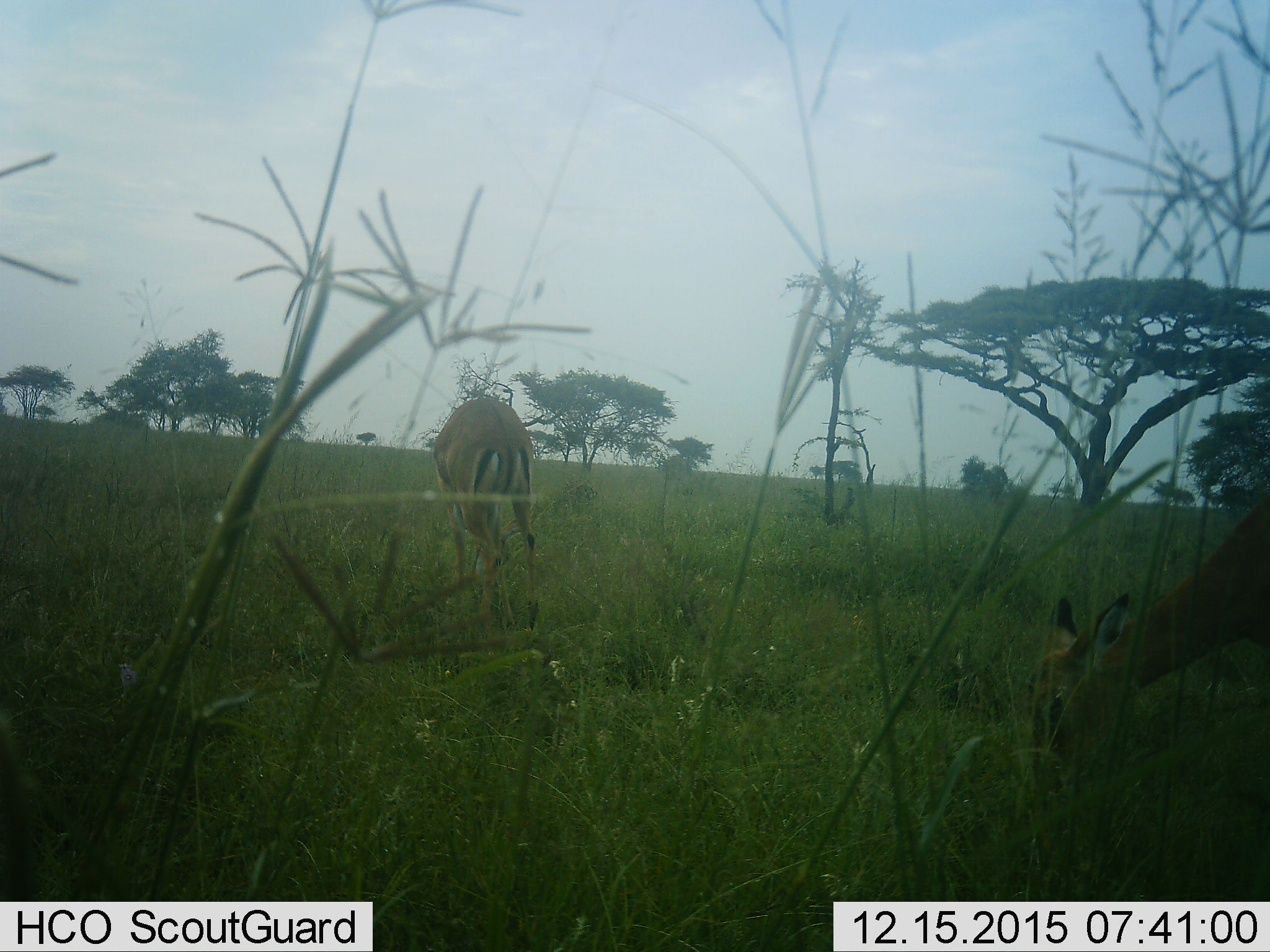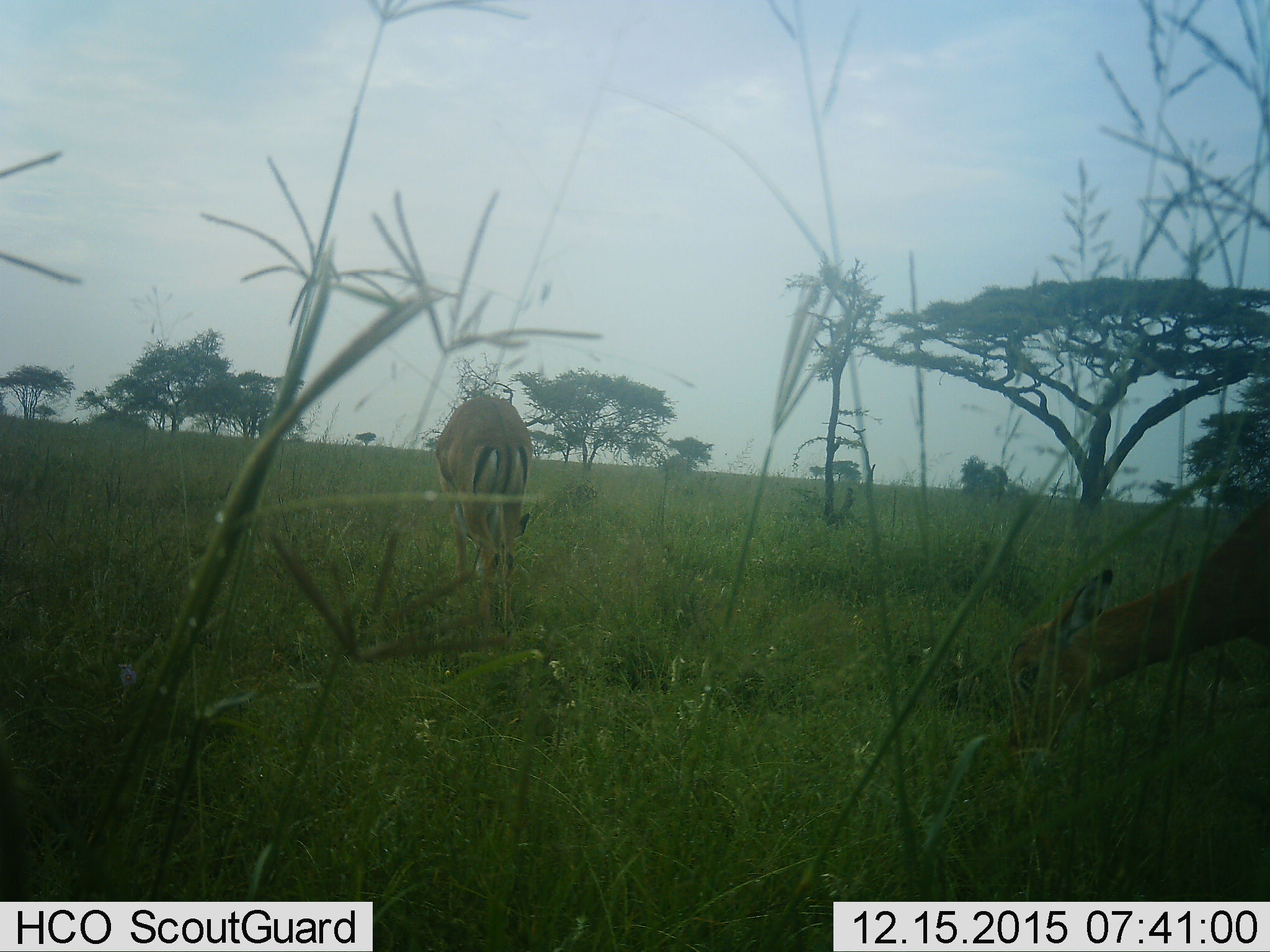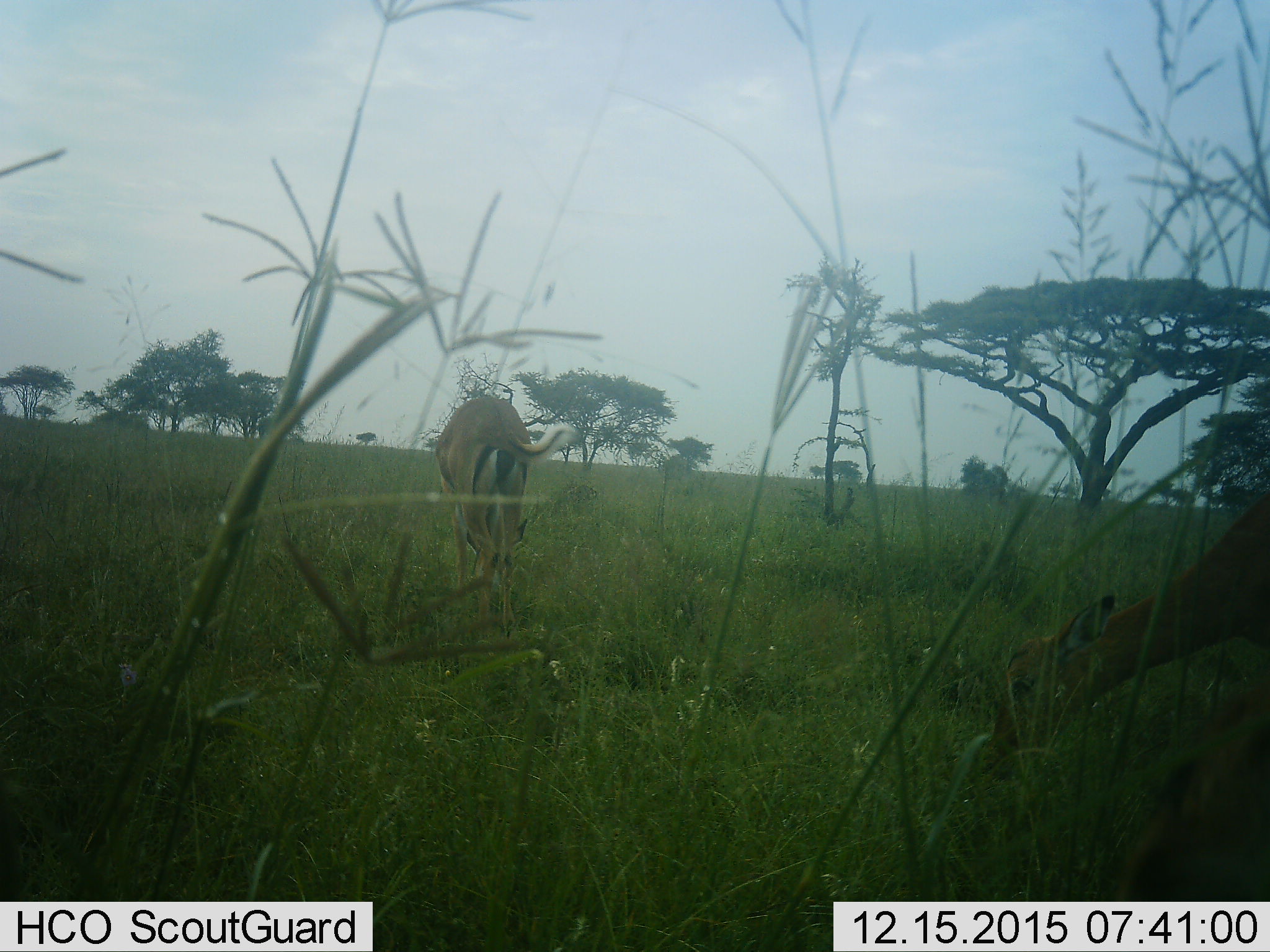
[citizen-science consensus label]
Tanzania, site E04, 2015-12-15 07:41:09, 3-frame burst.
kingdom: Animalia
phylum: Chordata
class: Mammalia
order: Artiodactyla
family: Bovidae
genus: Aepyceros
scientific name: Aepyceros melampus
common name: impala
Impala (Aepyceros melampus), count 2. Behavior (volunteer vote fractions): standing 12%, resting 0%, moving 0%, interacting 0%. Young present (vote fraction): 0%. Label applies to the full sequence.